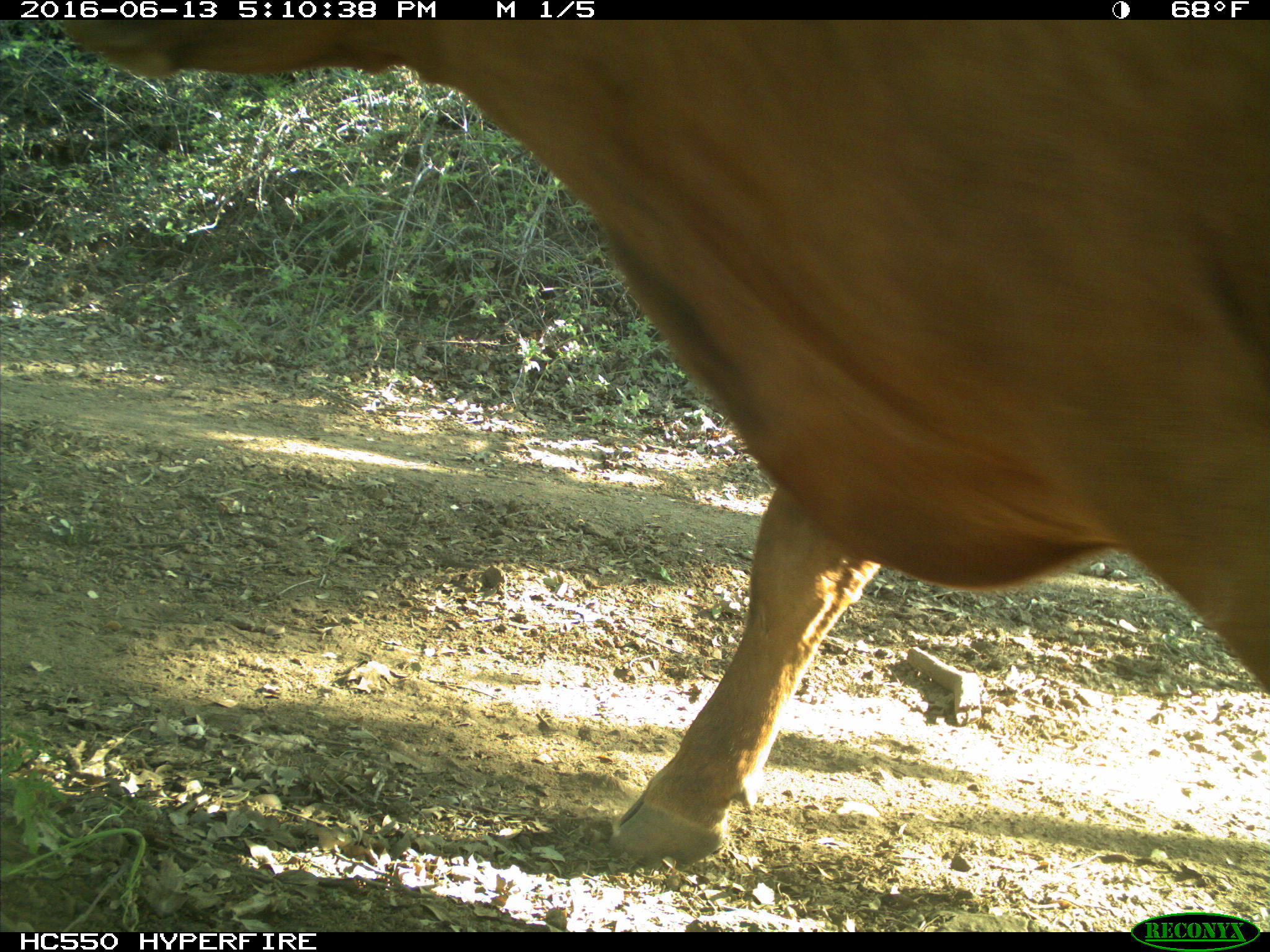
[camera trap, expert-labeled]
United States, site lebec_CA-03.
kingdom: Animalia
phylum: Chordata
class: Mammalia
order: Artiodactyla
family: Bovidae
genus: Bos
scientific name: Bos taurus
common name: domestic cow